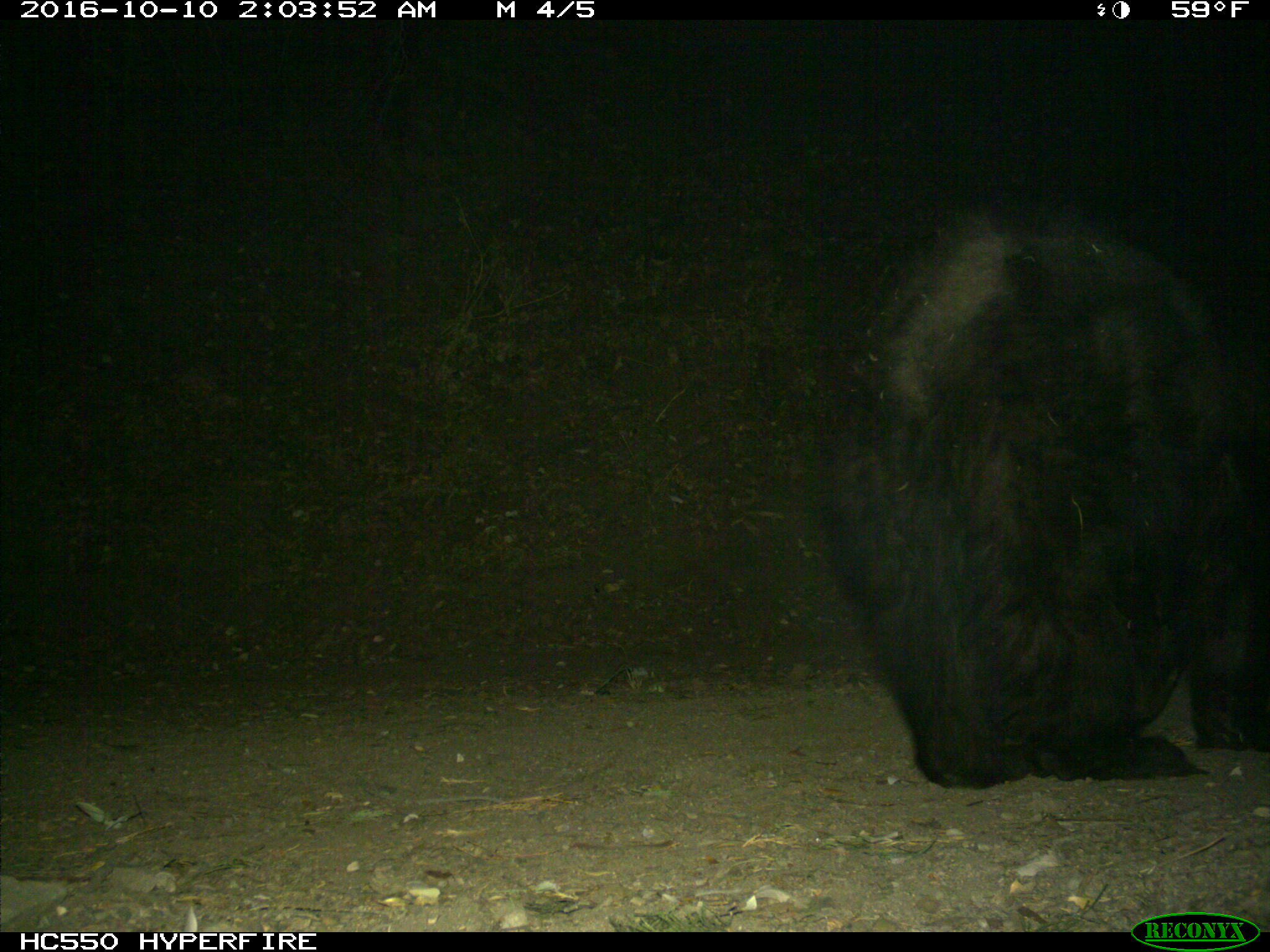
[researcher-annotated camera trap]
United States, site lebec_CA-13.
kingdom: Animalia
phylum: Chordata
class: Mammalia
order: Carnivora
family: Ursidae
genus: Ursus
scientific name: Ursus americanus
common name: american black bear